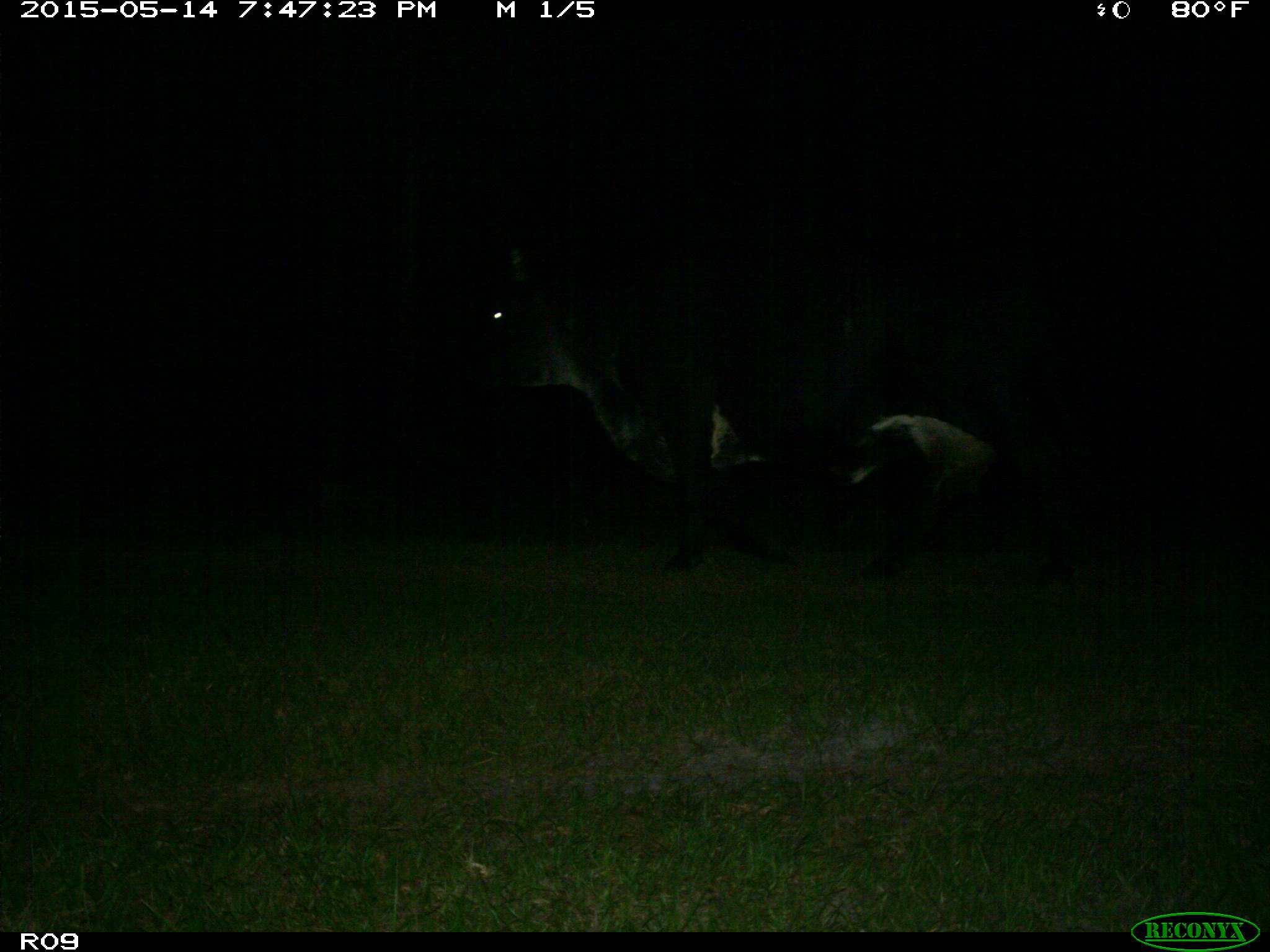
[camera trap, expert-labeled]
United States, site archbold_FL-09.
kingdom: Animalia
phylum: Chordata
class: Mammalia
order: Artiodactyla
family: Bovidae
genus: Bos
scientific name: Bos taurus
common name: domestic cow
Bos taurus (domestic cow).